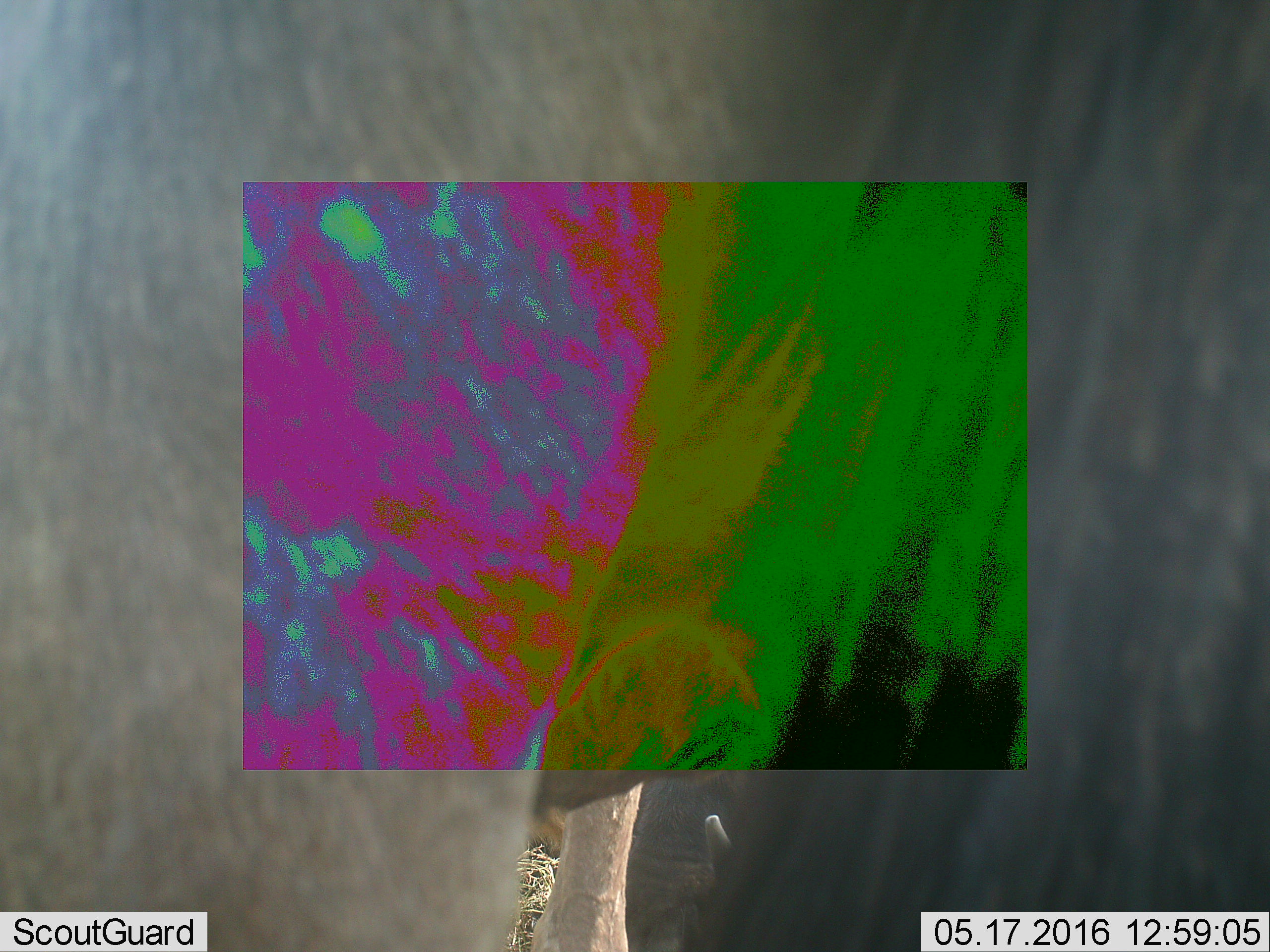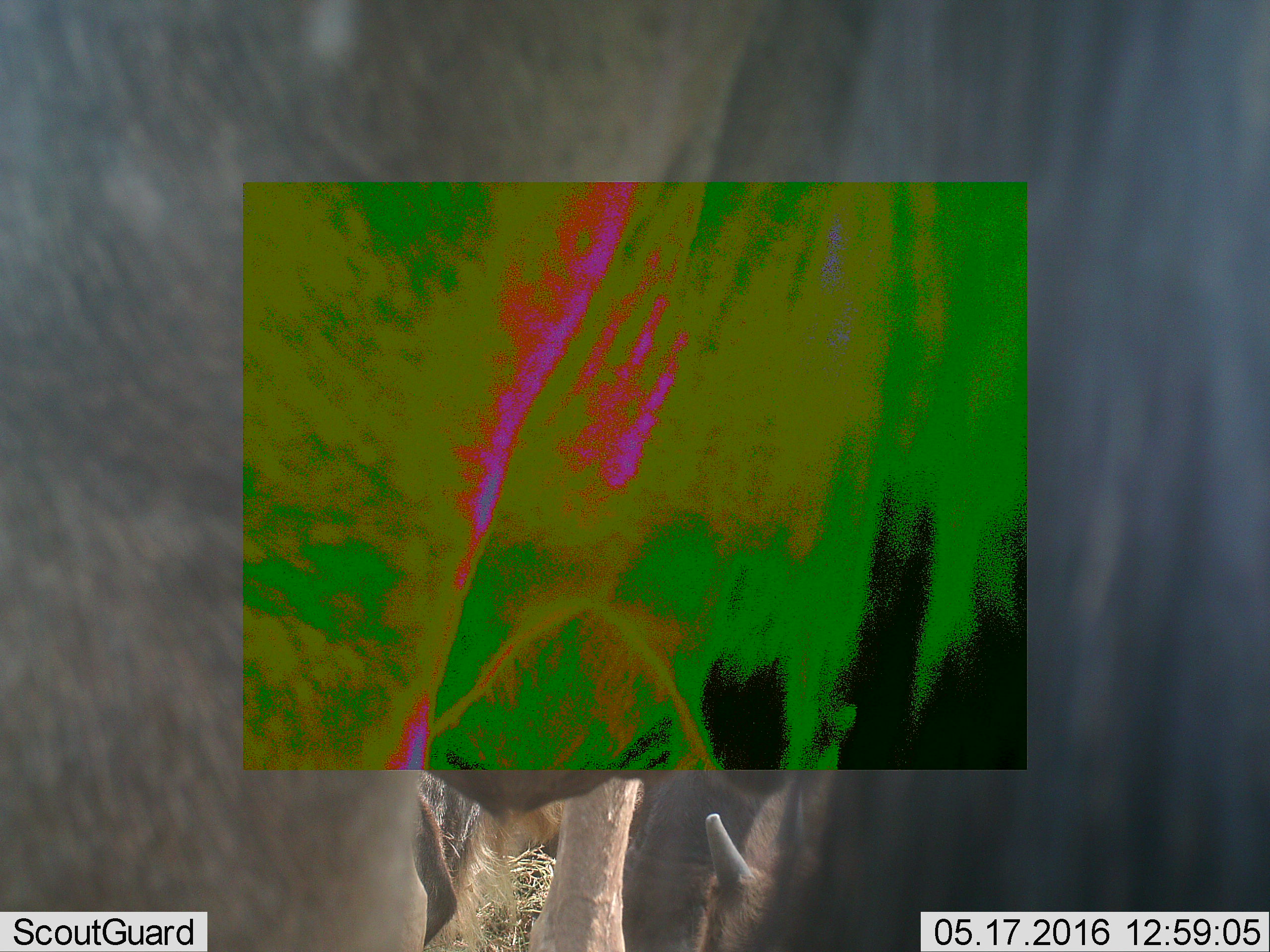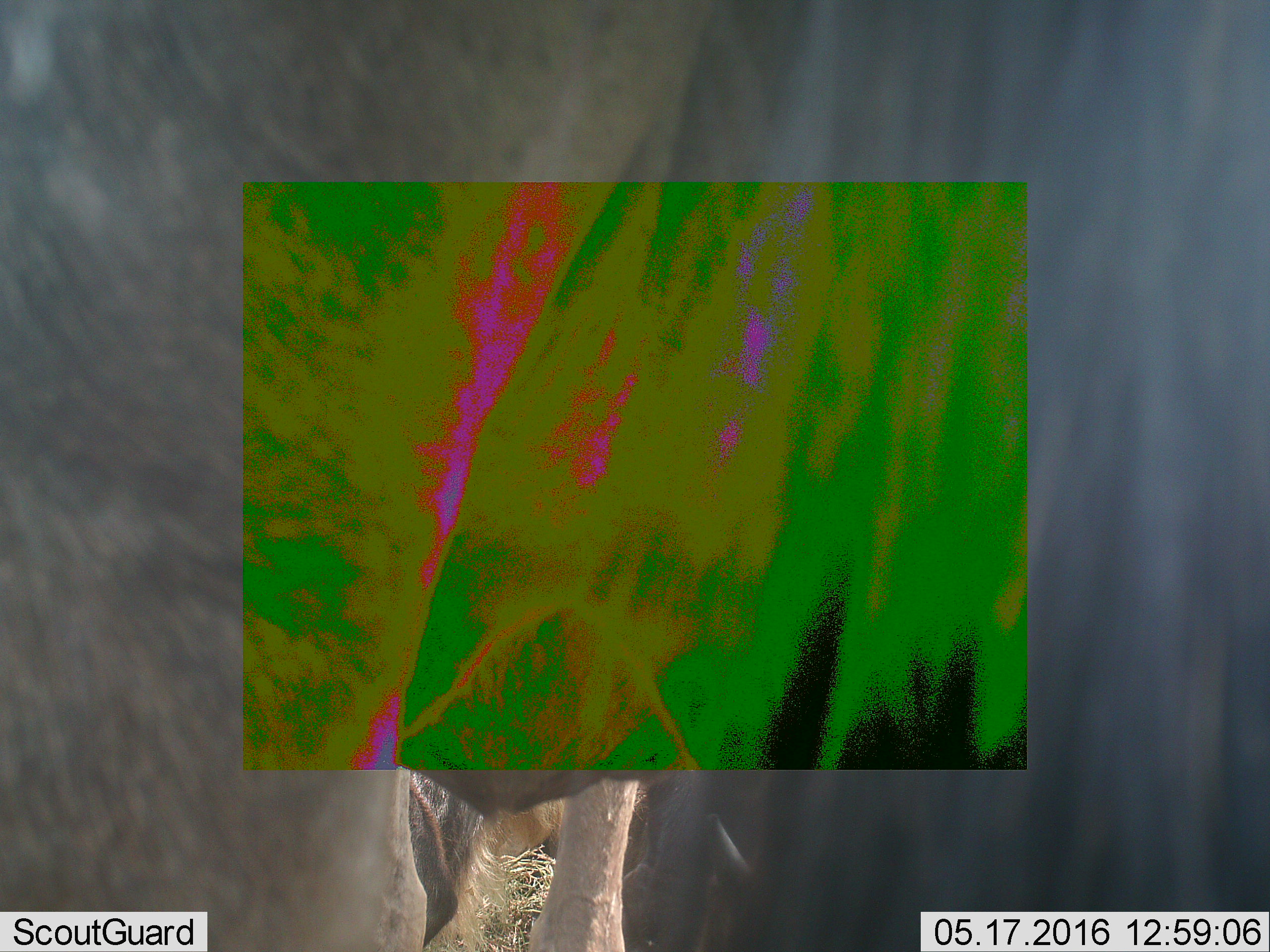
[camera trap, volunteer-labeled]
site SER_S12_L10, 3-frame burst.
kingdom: Animalia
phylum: Chordata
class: Mammalia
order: Artiodactyla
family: Bovidae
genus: Connochaetes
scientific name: Connochaetes taurinus taurinus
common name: blue wildebeest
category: wildebeestblue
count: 5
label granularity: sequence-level